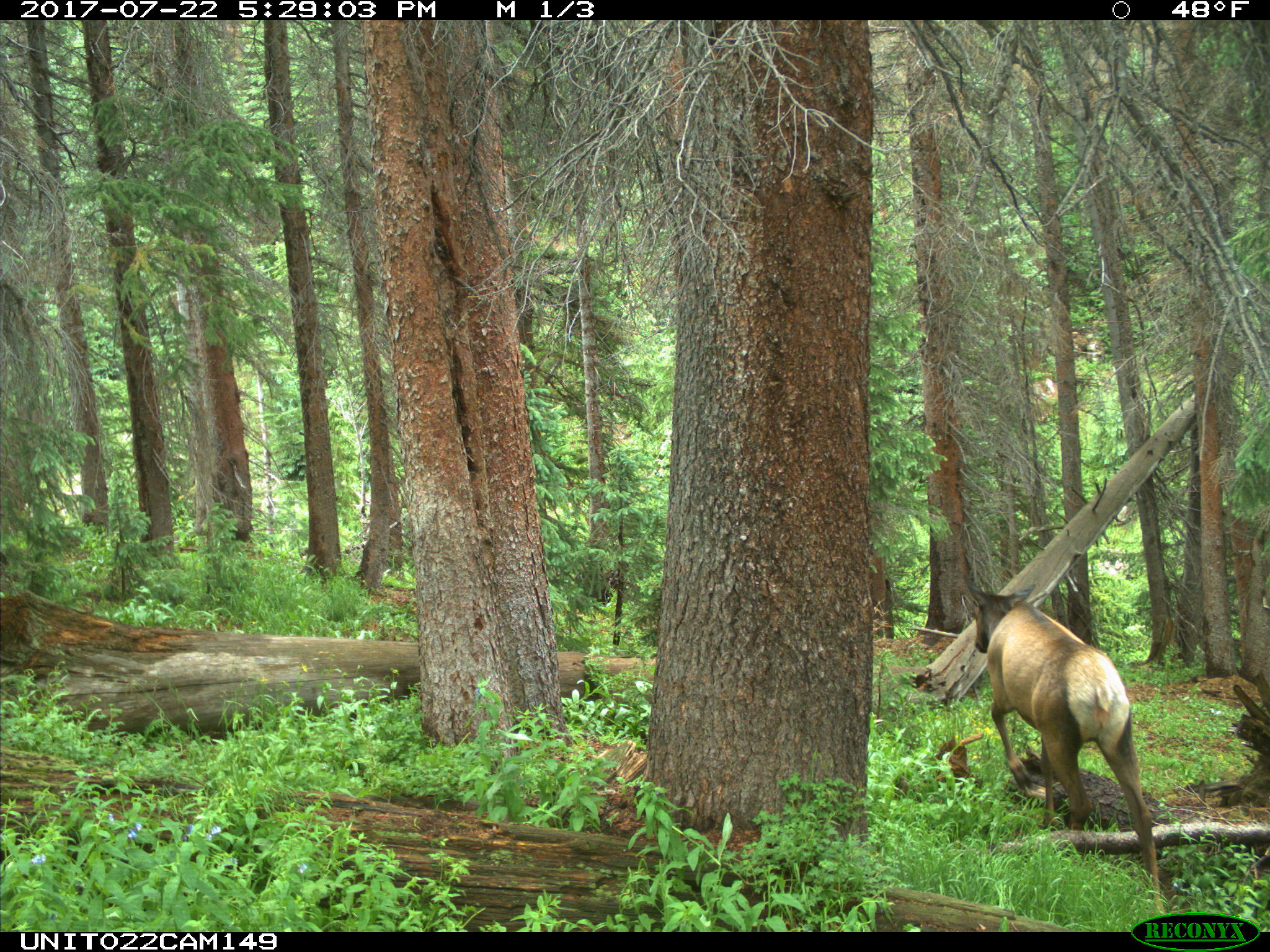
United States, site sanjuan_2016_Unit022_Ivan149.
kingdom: Animalia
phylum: Chordata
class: Mammalia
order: Artiodactyla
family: Cervidae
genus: Cervus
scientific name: Cervus elaphus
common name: red deer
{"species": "Cervus elaphus (red deer)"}